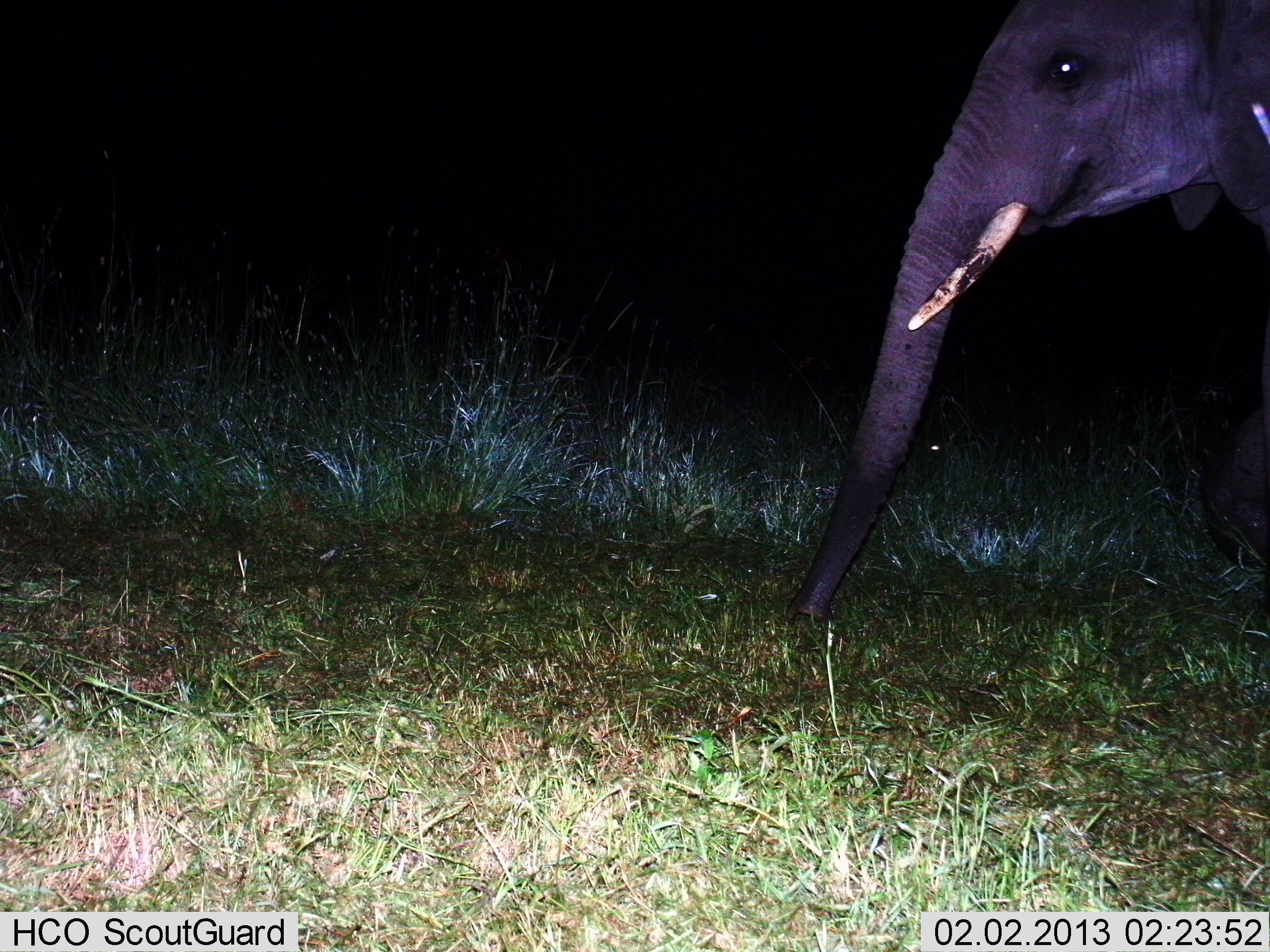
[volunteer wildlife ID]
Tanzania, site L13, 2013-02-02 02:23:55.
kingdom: Animalia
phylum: Chordata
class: Mammalia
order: Proboscidea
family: Elephantidae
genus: Loxodonta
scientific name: Loxodonta africana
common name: african bush elephant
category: elephant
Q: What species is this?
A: Elephant (african bush elephant) (Loxodonta africana).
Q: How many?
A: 1.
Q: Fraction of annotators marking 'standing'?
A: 66%.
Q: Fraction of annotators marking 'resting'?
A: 3%.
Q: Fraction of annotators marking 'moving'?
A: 19%.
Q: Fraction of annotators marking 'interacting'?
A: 0%.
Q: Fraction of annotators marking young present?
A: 0%.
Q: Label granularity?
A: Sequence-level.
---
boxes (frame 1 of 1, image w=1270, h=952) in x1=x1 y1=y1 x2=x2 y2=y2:
animal: x1=780 y1=0 x2=1270 y2=623